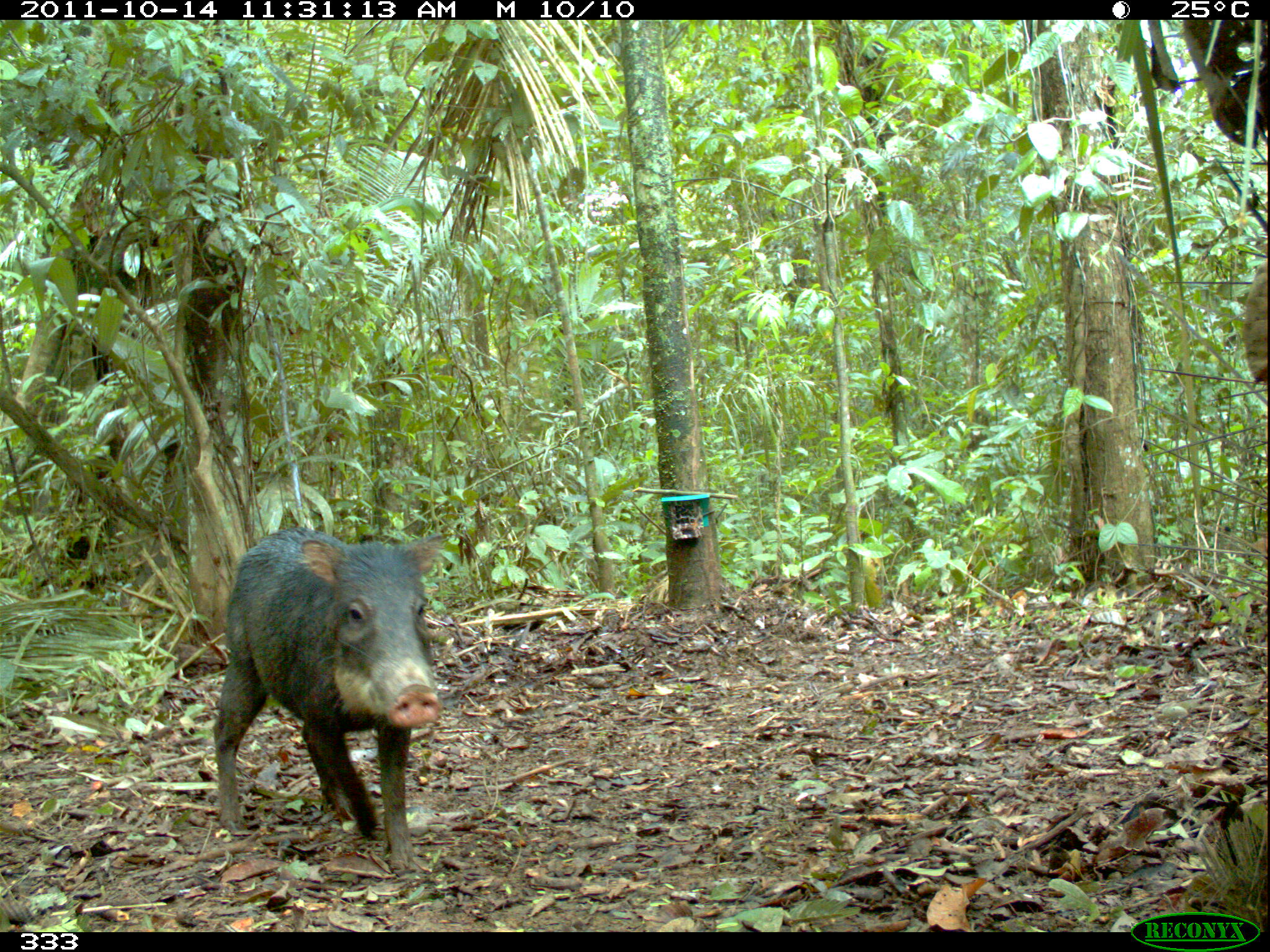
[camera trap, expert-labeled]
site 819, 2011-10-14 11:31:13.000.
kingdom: Animalia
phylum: Chordata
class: Mammalia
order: Artiodactyla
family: Tayassuidae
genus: Tayassu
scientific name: Tayassu pecari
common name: white-lipped peccary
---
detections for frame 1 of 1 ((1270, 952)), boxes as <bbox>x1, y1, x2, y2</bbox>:
tayassu pecari: <bbox>212, 531, 437, 874</bbox>